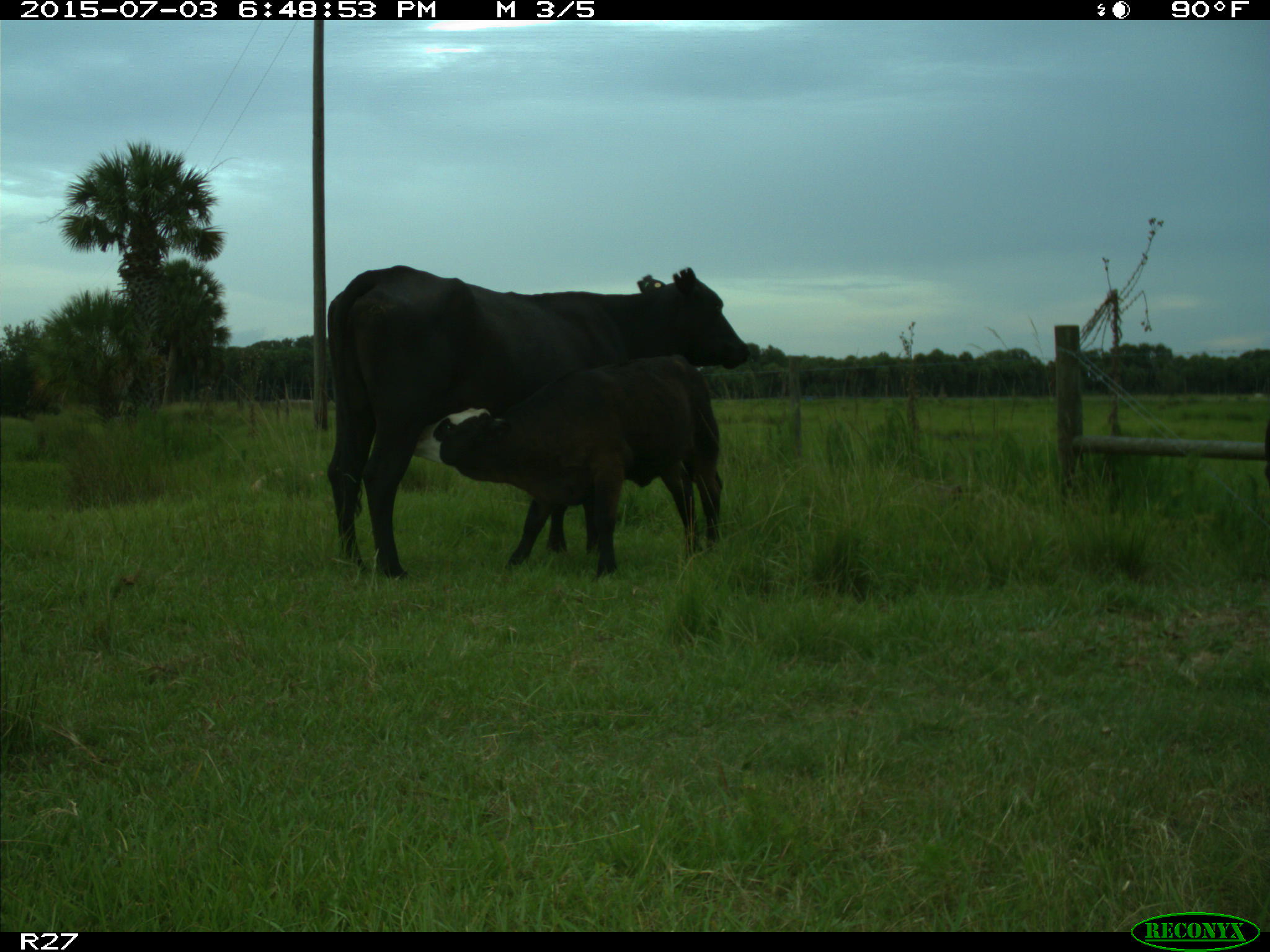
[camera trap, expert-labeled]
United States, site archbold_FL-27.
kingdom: Animalia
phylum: Chordata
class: Mammalia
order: Artiodactyla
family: Bovidae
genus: Bos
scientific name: Bos taurus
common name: domestic cow